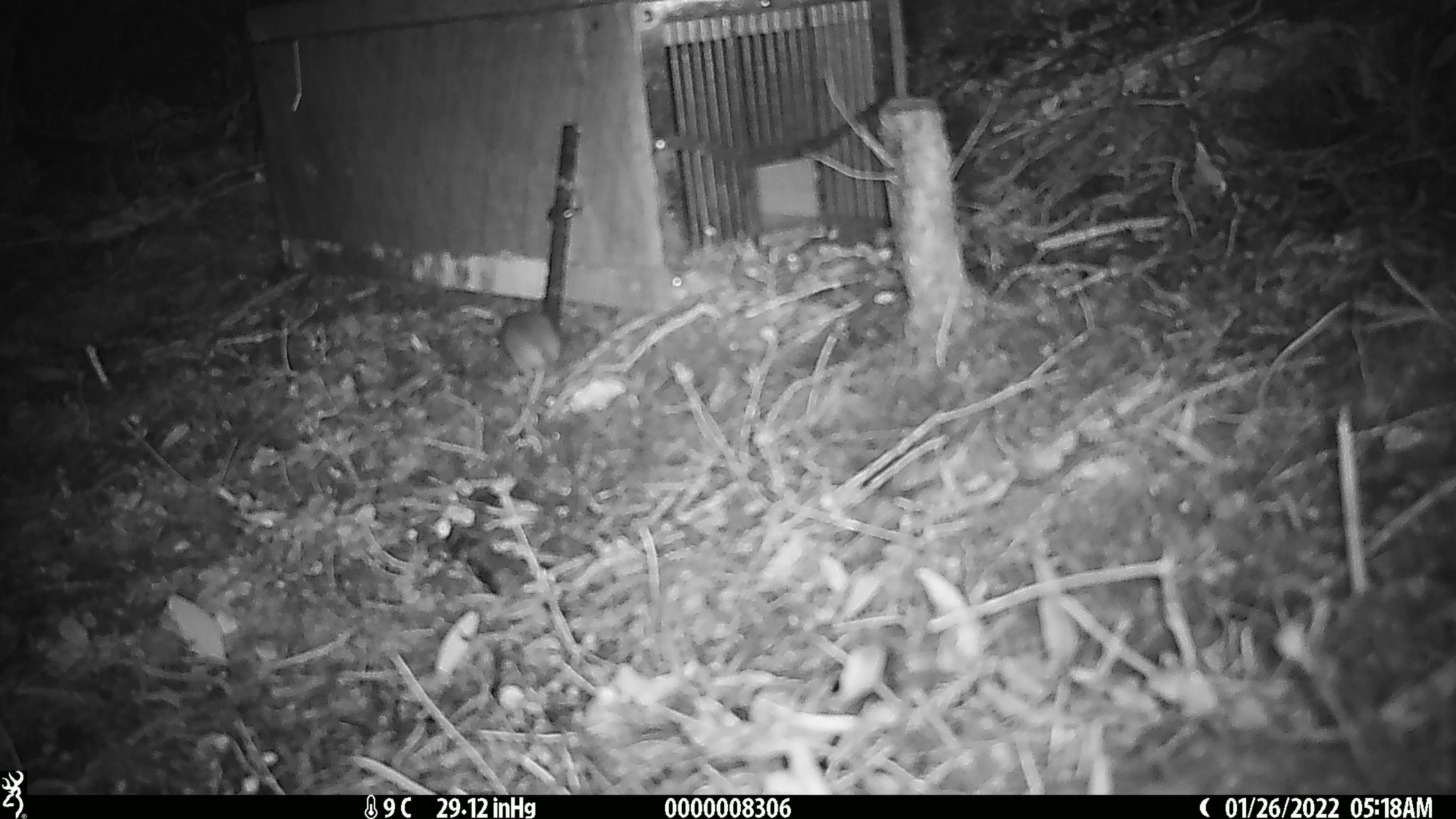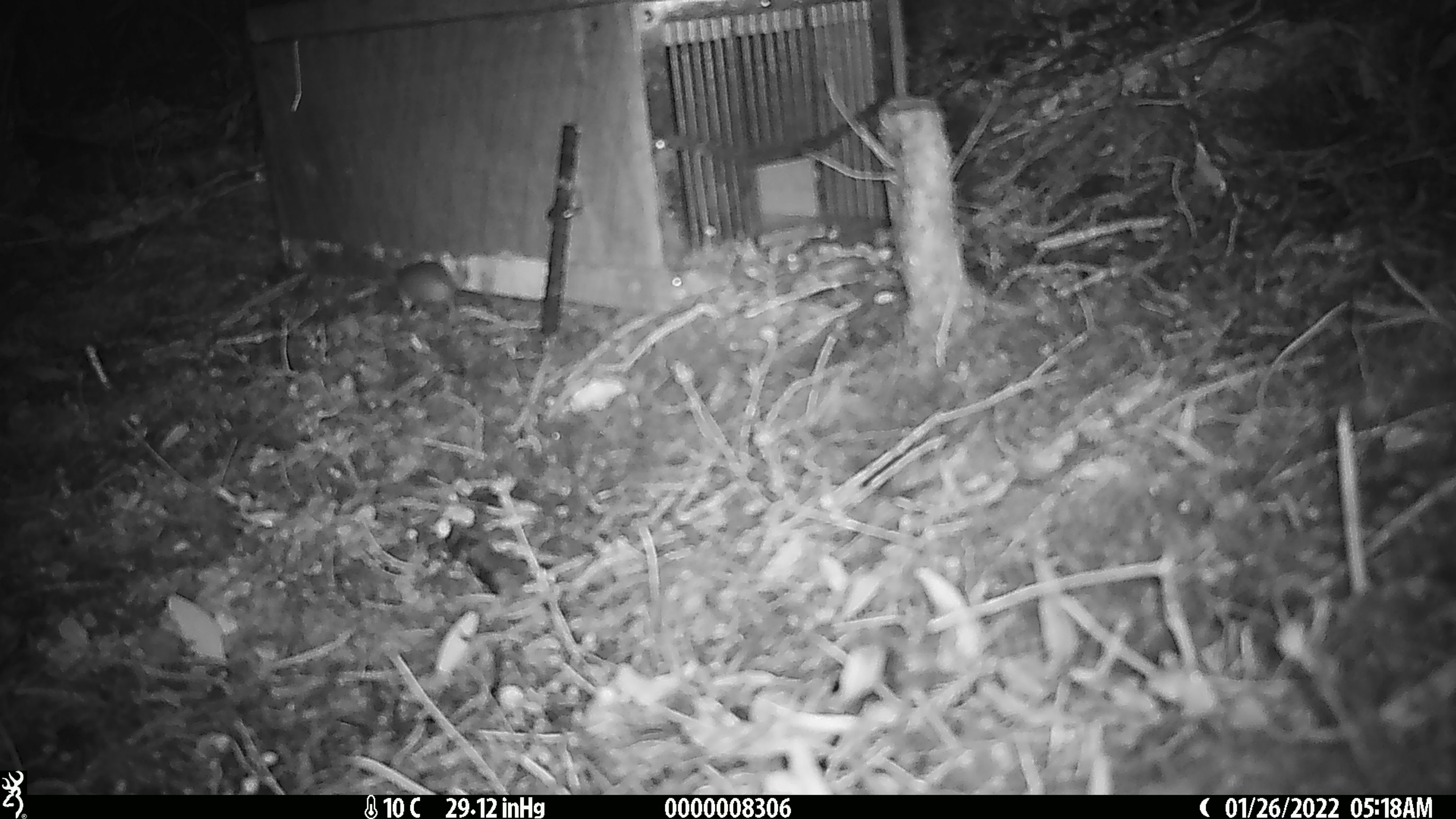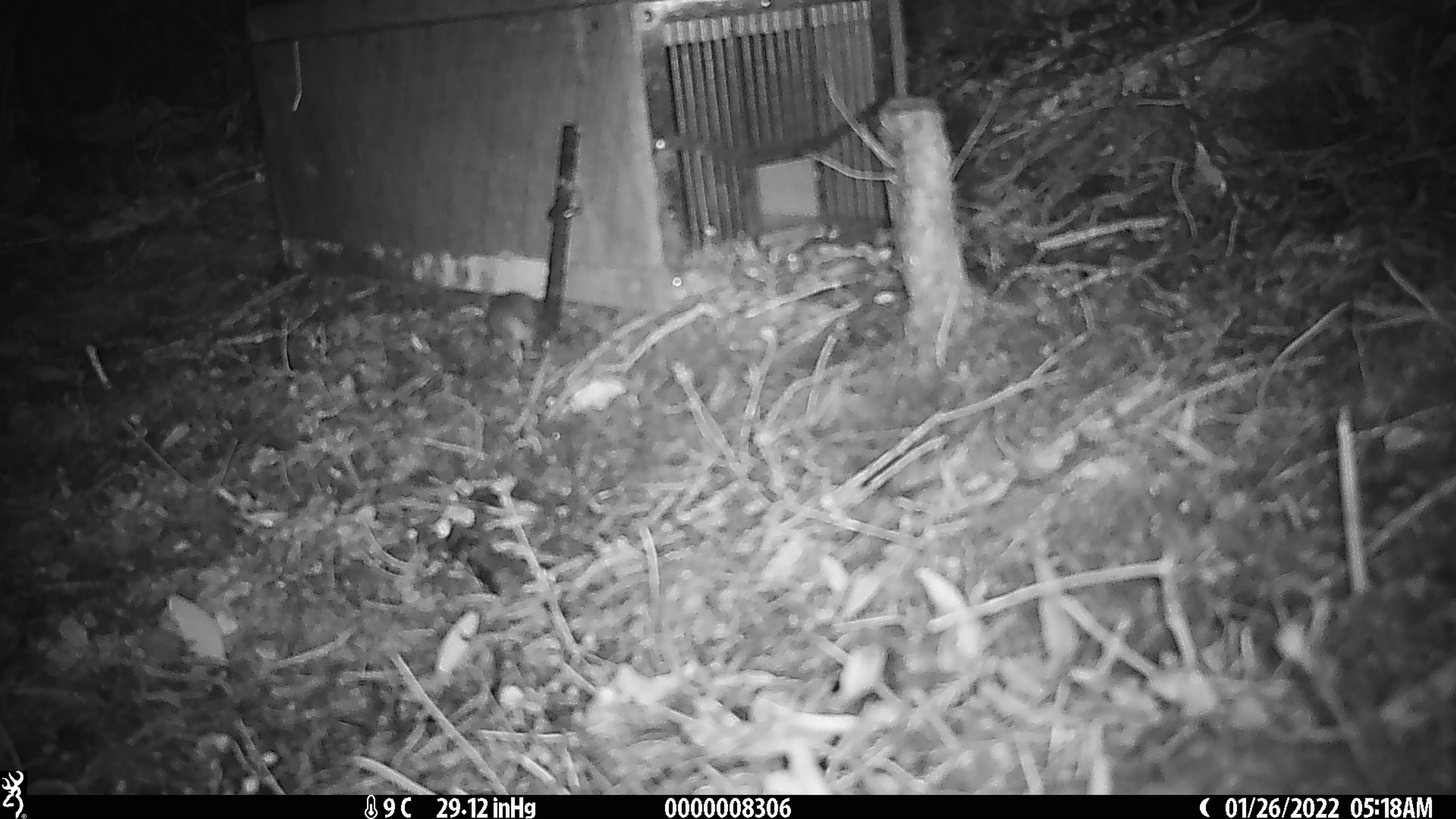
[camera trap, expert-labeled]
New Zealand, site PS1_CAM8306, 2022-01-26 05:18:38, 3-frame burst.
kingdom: Animalia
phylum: Chordata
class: Mammalia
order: Rodentia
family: Muridae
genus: Mus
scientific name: Mus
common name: mouse